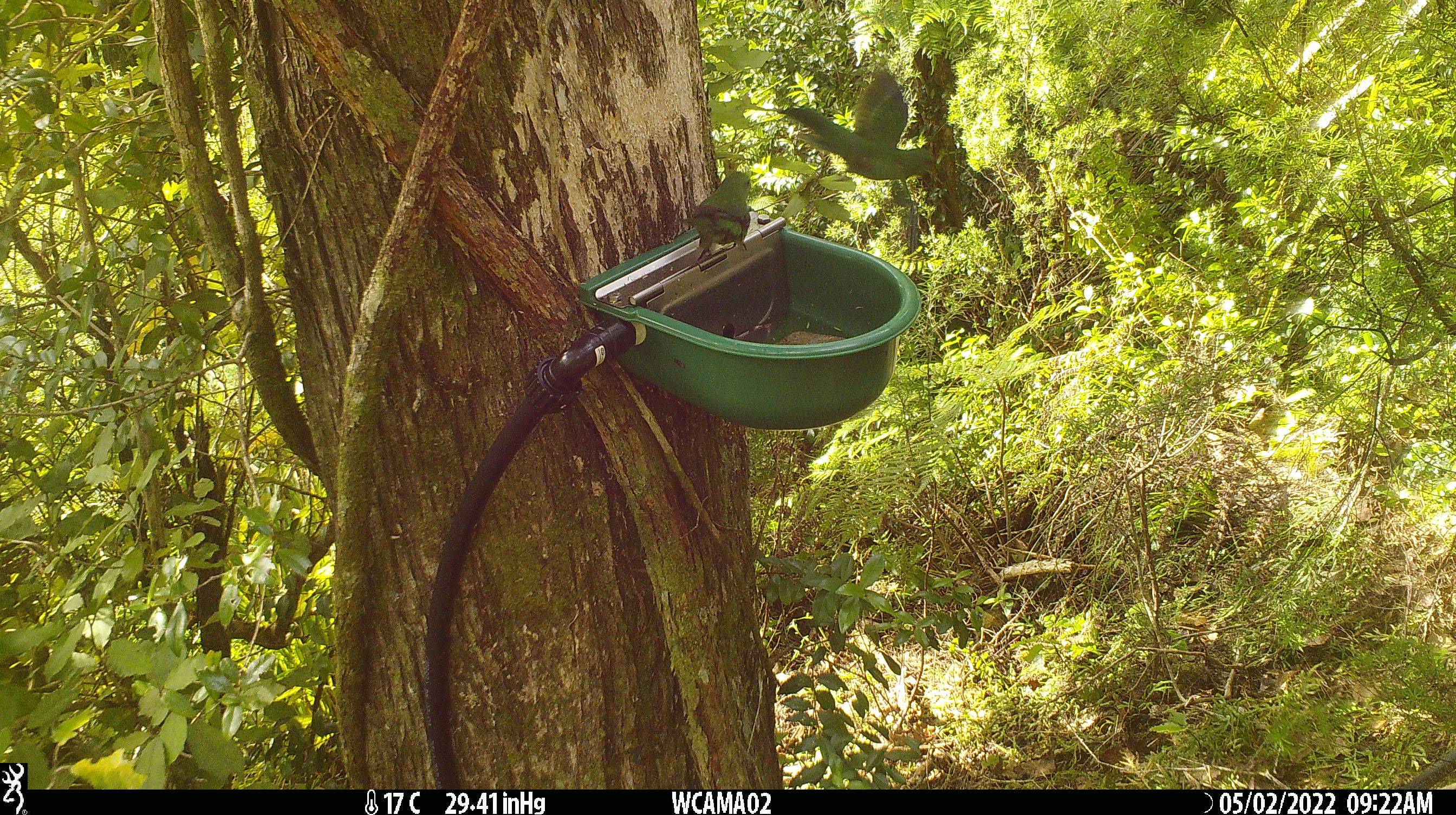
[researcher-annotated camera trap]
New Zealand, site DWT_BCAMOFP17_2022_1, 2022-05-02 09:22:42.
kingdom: Animalia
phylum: Chordata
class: Aves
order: Psittaciformes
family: Psittaculidae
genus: Cyanoramphus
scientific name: Cyanoramphus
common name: parakeet